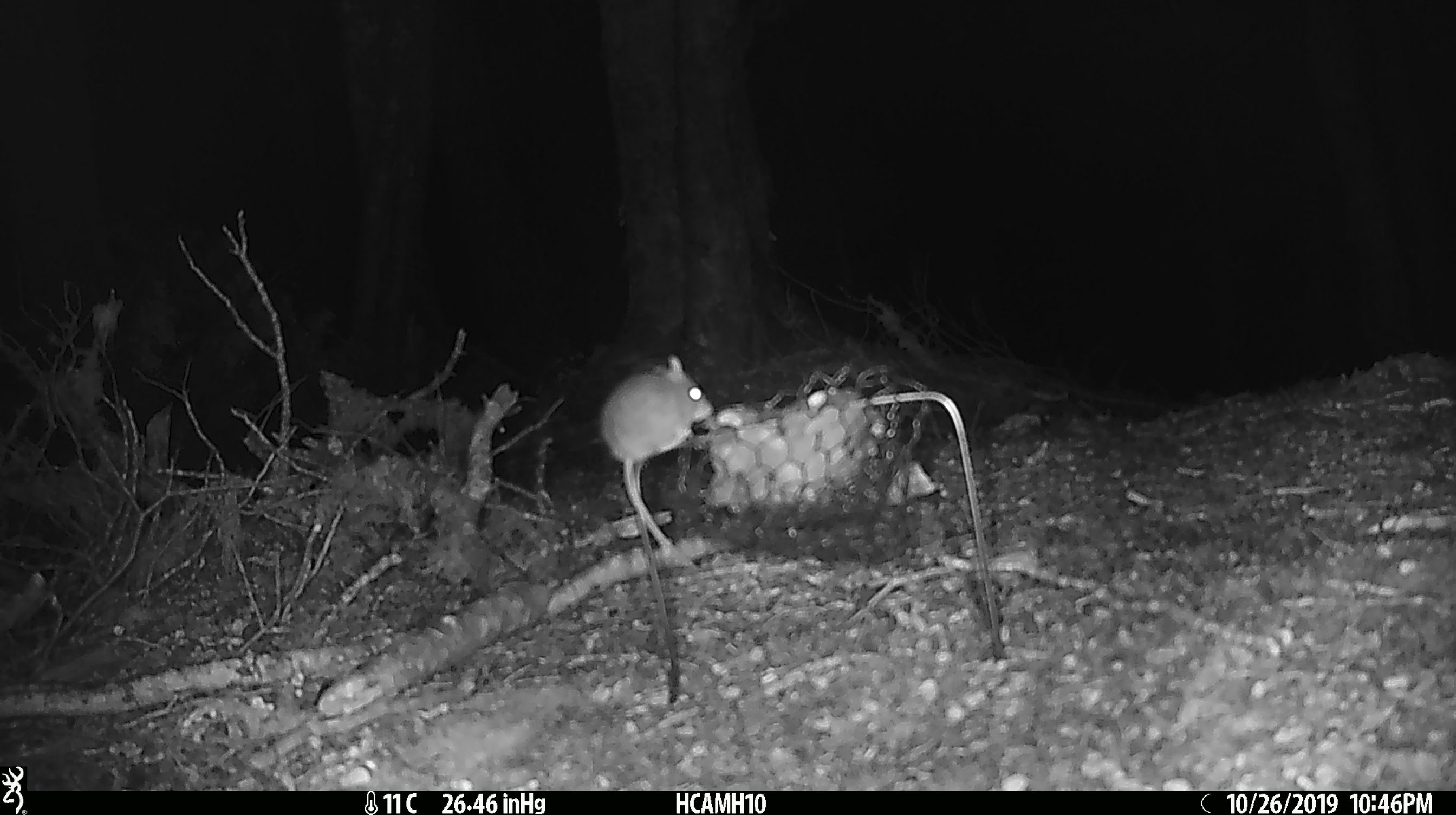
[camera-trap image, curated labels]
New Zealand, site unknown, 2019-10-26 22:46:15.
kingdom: Animalia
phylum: Chordata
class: Mammalia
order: Rodentia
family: Muridae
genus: Mus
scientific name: Mus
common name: mouse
Mouse (Mus).